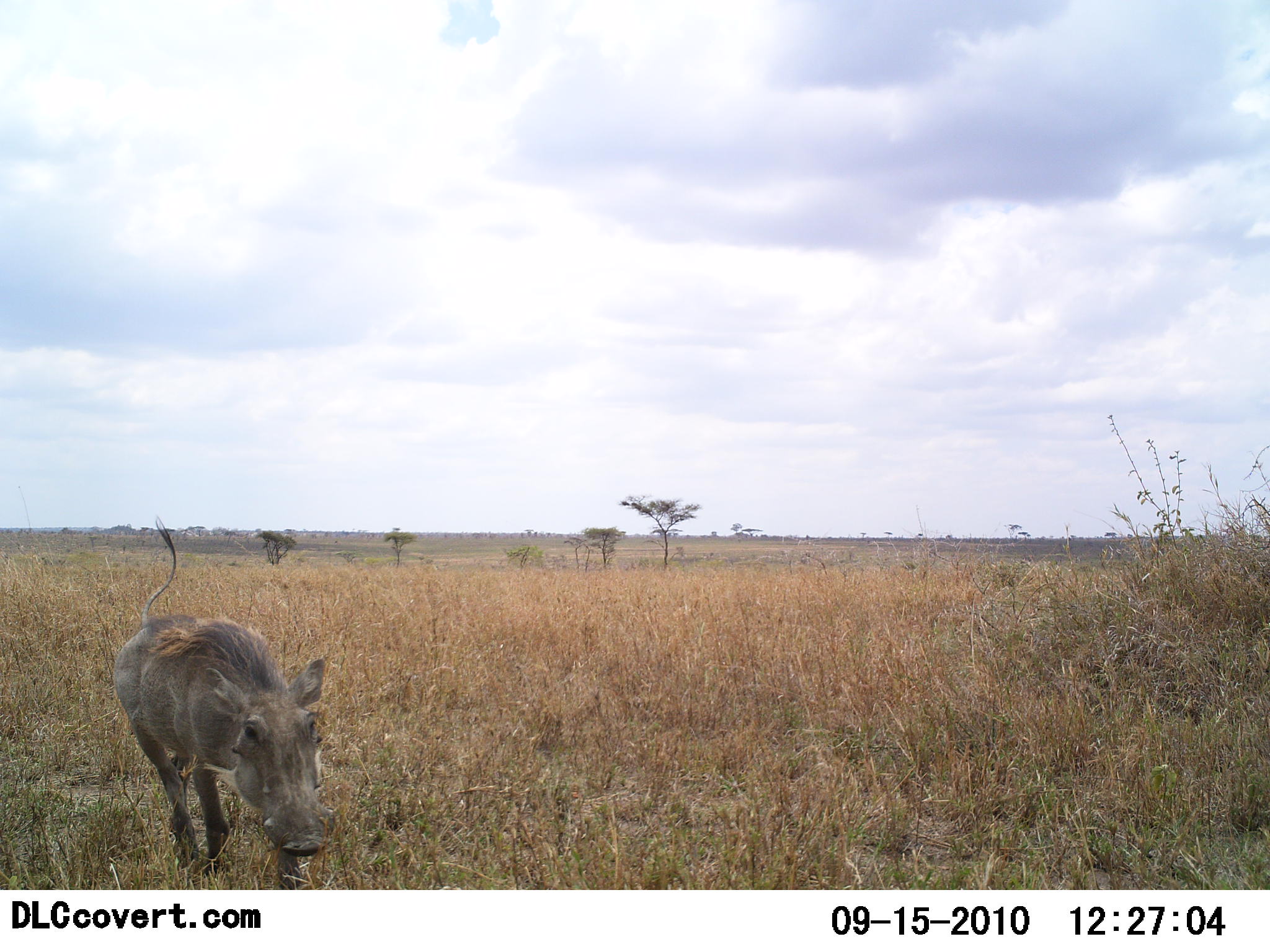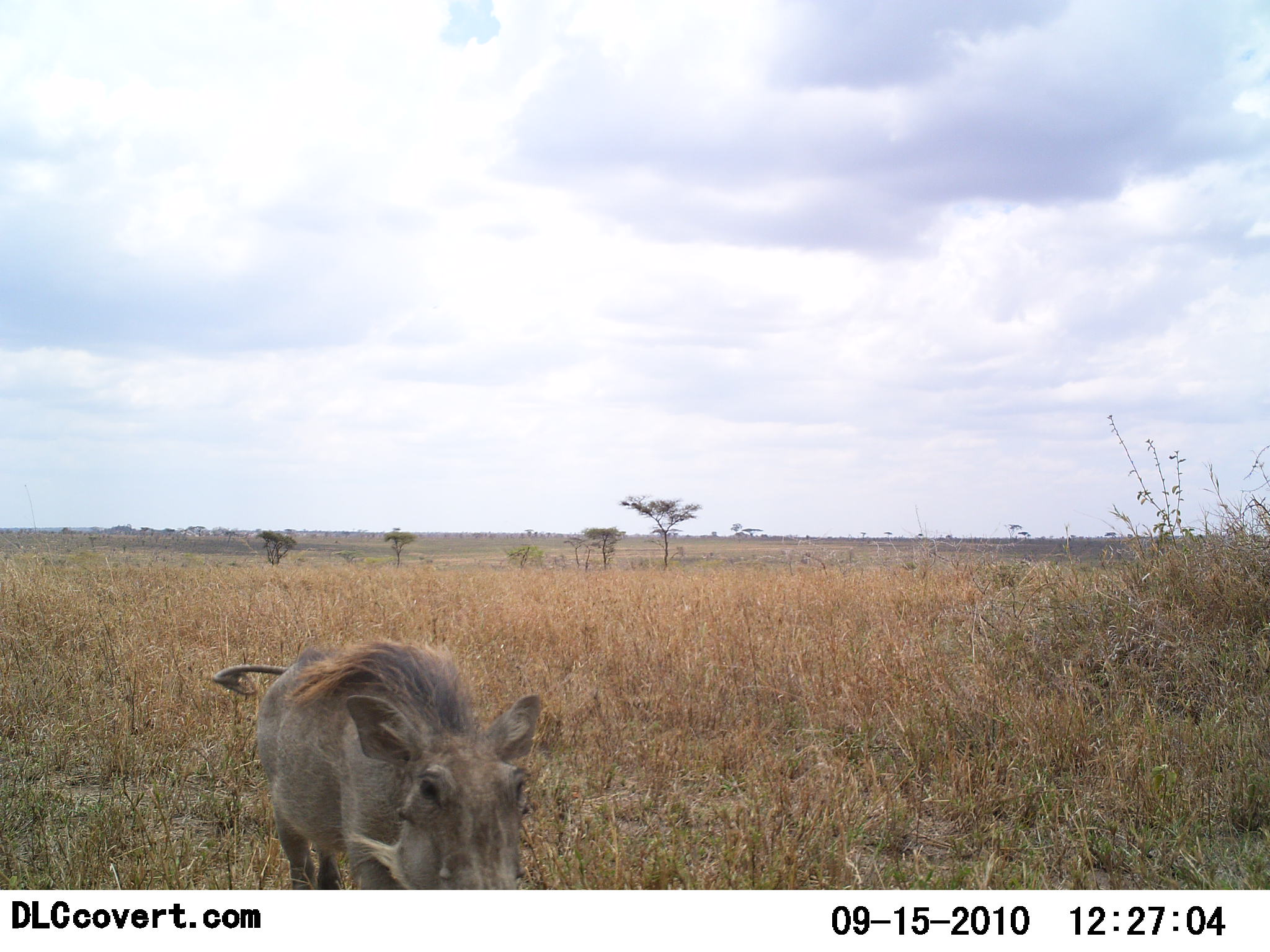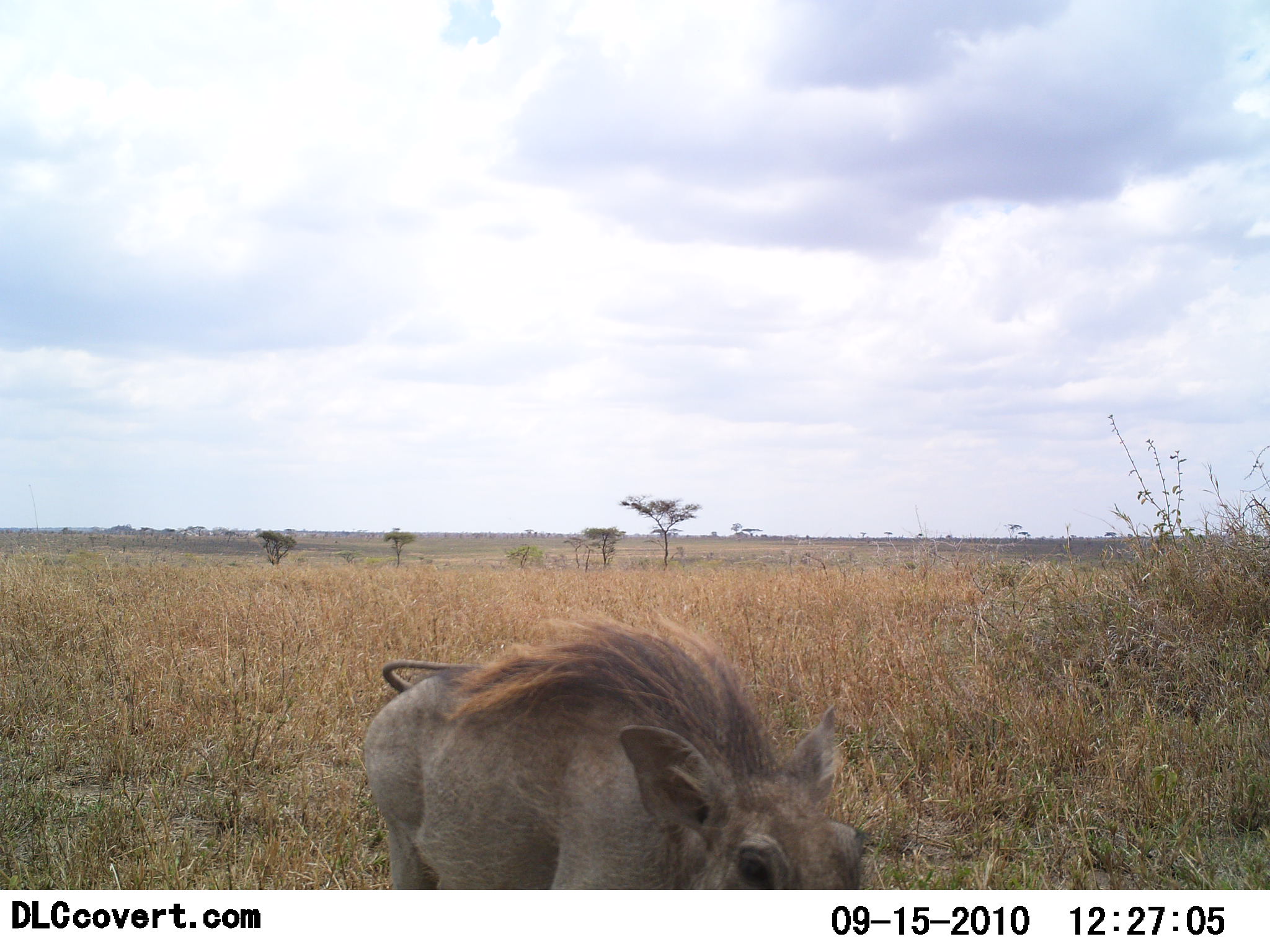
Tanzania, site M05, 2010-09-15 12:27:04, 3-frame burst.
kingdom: Animalia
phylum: Chordata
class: Mammalia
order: Artiodactyla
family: Suidae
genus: Phacochoerus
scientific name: Phacochoerus africanus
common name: warthog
Warthog (Phacochoerus africanus), count 1. Behavior (volunteer vote fractions): standing 7%, resting 0%, moving 93%, interacting 0%. Young present (vote fraction): 0%. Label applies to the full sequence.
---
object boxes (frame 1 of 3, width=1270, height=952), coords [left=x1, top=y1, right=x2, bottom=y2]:
animal: [left=112, top=515, right=337, bottom=890]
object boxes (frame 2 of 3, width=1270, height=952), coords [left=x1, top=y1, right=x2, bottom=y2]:
animal: [left=211, top=640, right=542, bottom=890]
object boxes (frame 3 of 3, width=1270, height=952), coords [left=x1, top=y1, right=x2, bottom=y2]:
animal: [left=363, top=610, right=868, bottom=890]